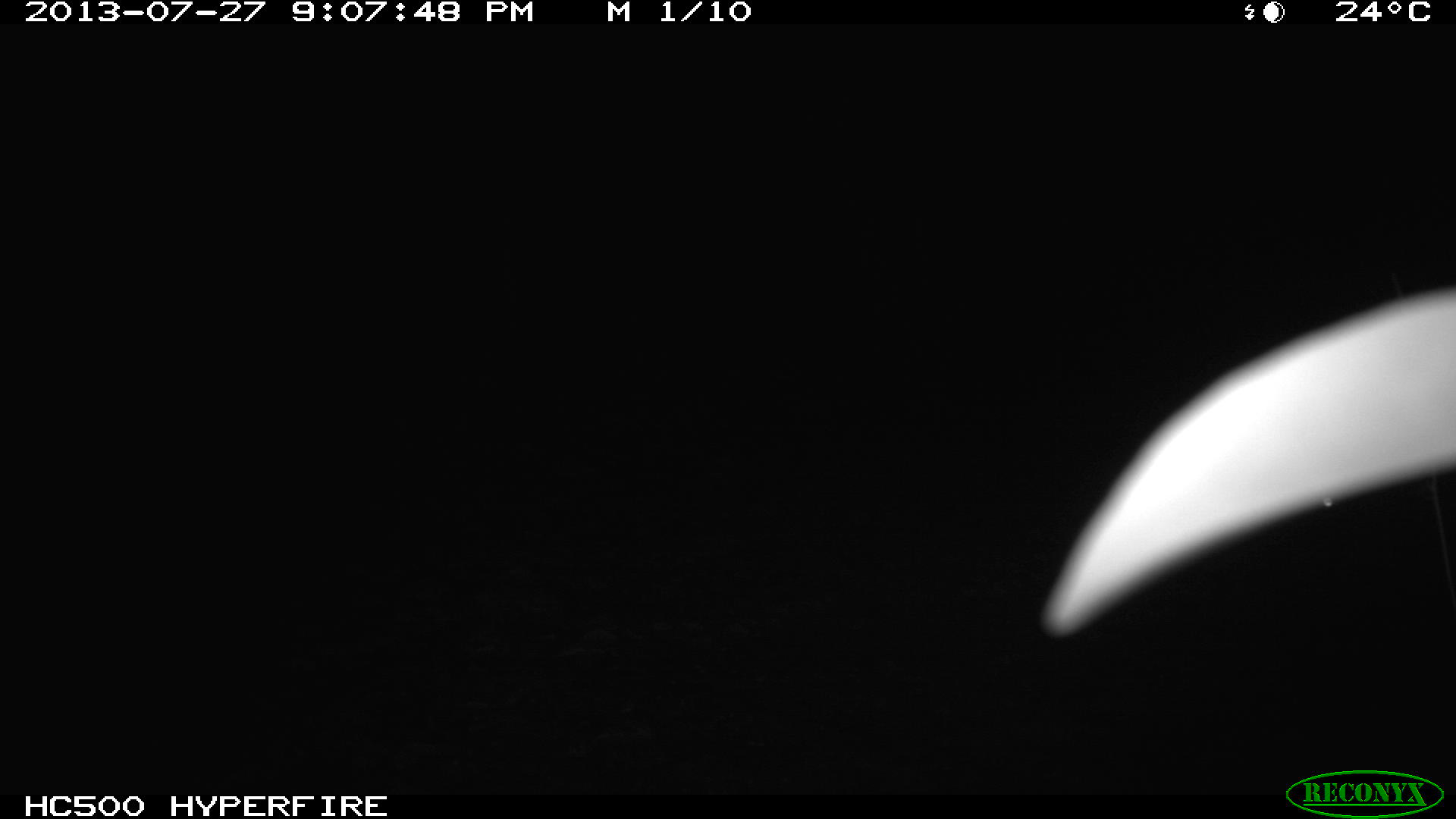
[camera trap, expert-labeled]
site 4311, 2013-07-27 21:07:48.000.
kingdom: Animalia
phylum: Chordata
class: Mammalia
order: Carnivora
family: Felidae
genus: Leopardus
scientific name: Leopardus pardalis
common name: ocelot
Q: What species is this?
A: Leopardus pardalis (ocelot).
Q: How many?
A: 1.